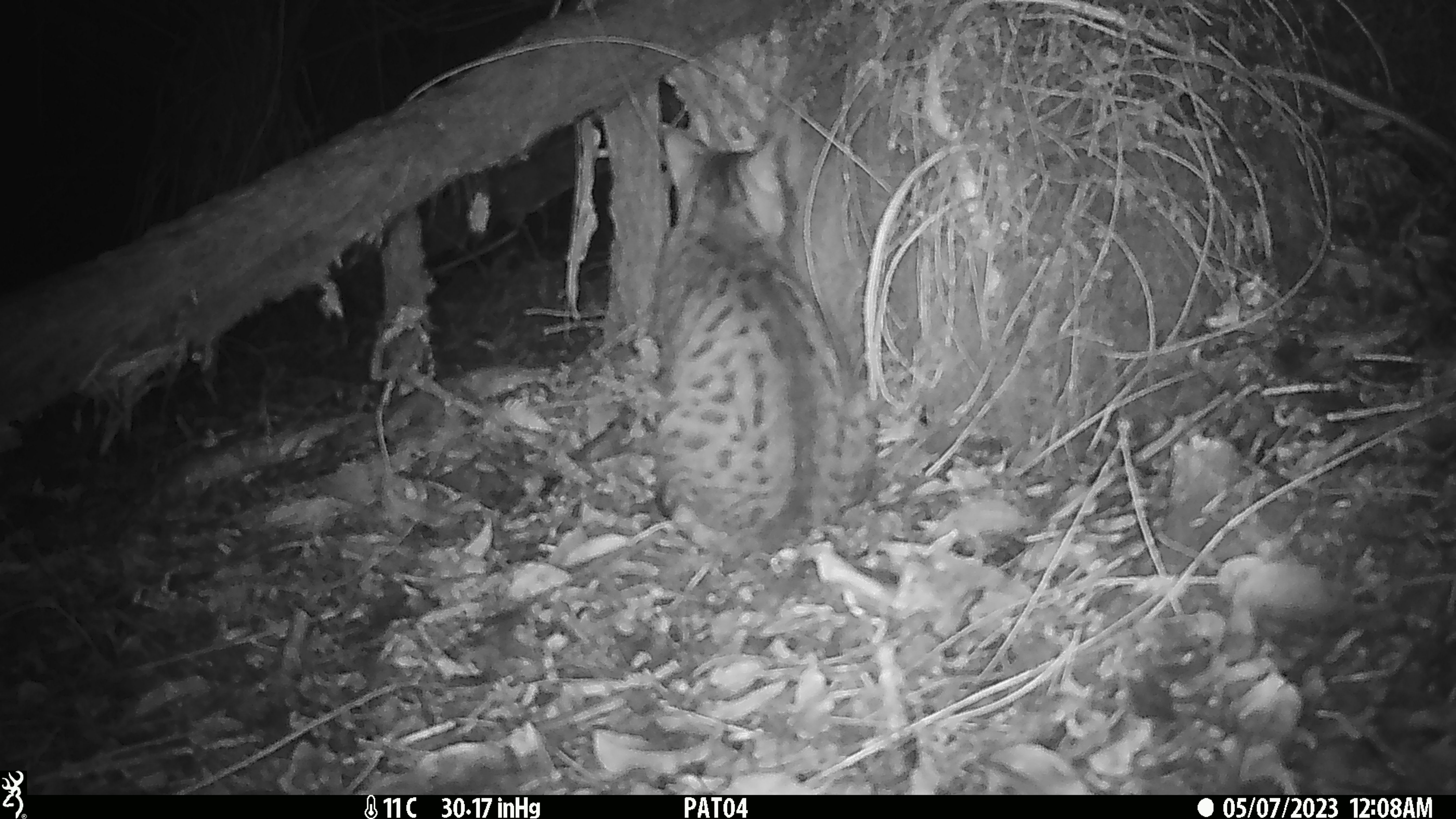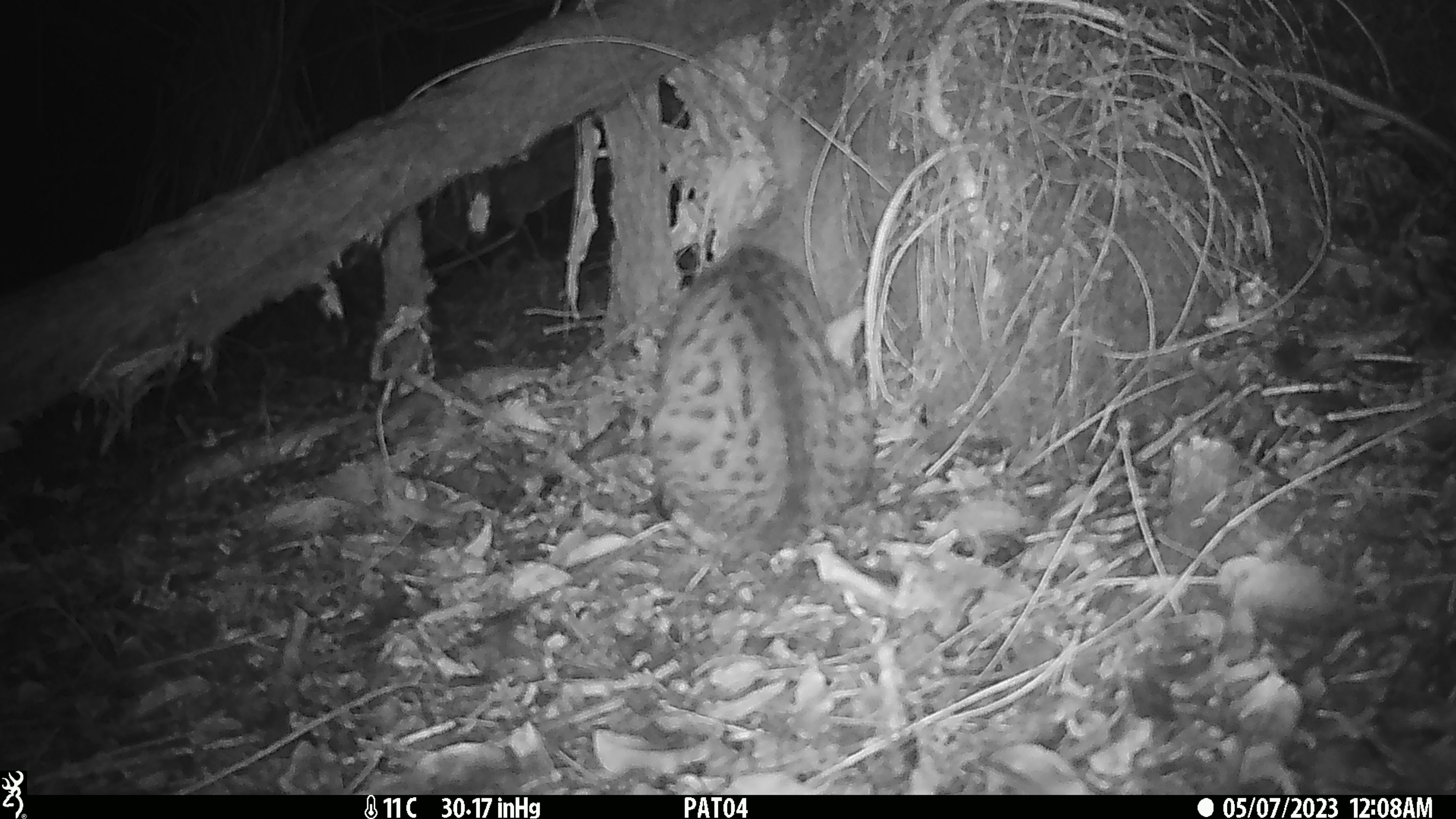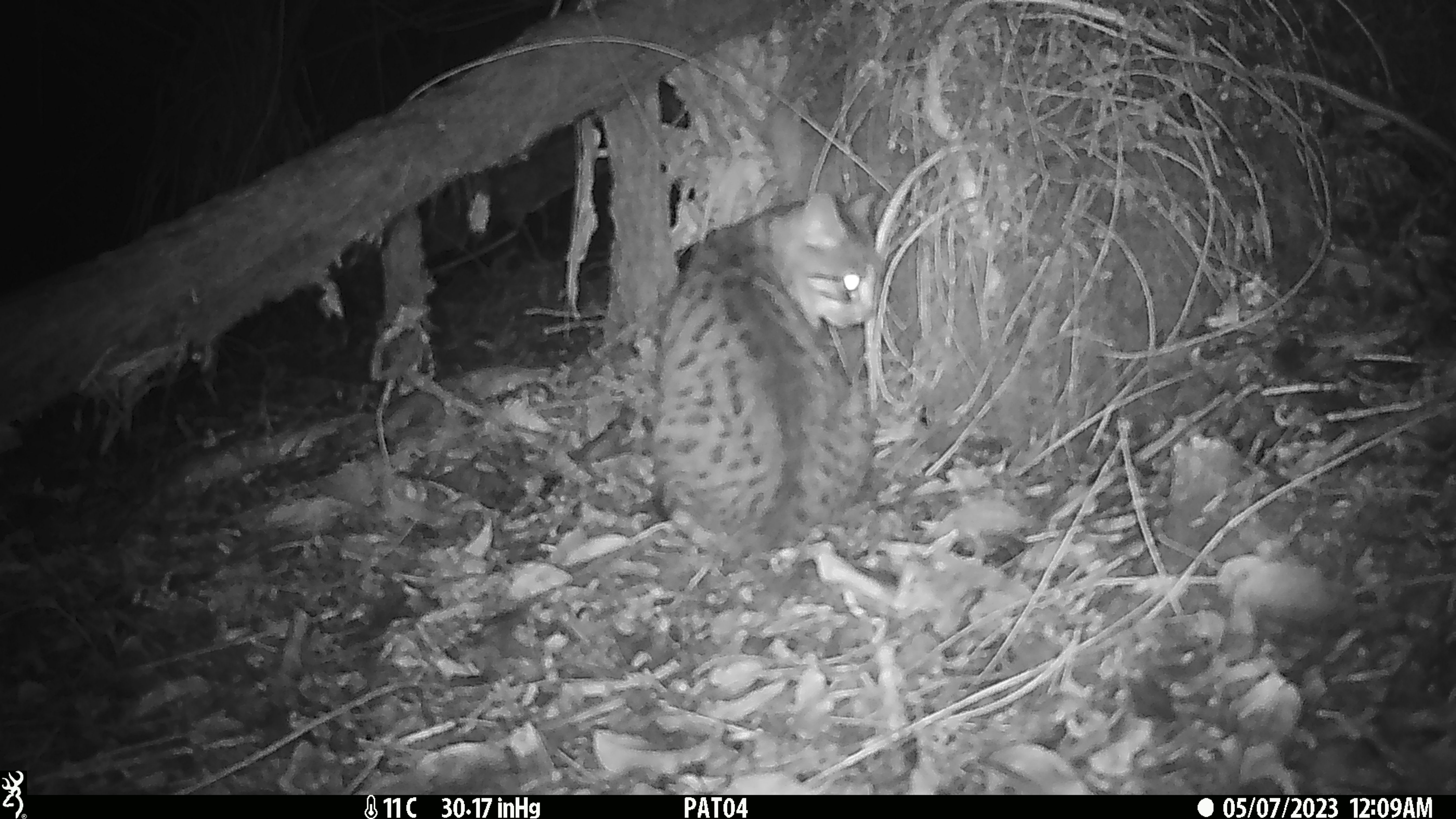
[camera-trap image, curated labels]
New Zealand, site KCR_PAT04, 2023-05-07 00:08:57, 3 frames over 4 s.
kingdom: Animalia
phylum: Chordata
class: Mammalia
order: Carnivora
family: Felidae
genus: Felis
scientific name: Felis catus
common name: domestic cat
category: cat